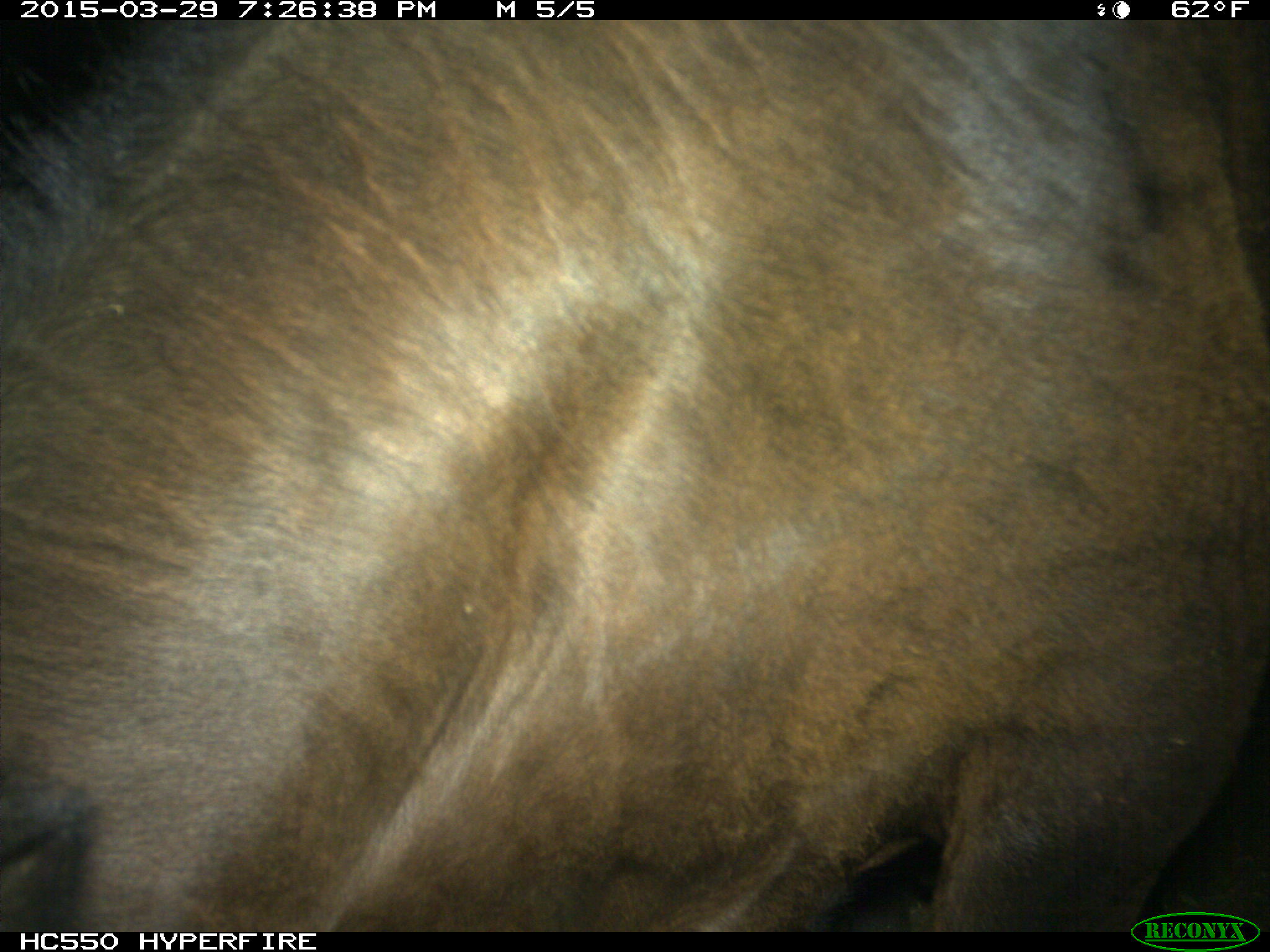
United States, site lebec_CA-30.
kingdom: Animalia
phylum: Chordata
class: Mammalia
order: Artiodactyla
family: Bovidae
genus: Bos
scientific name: Bos taurus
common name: domestic cow